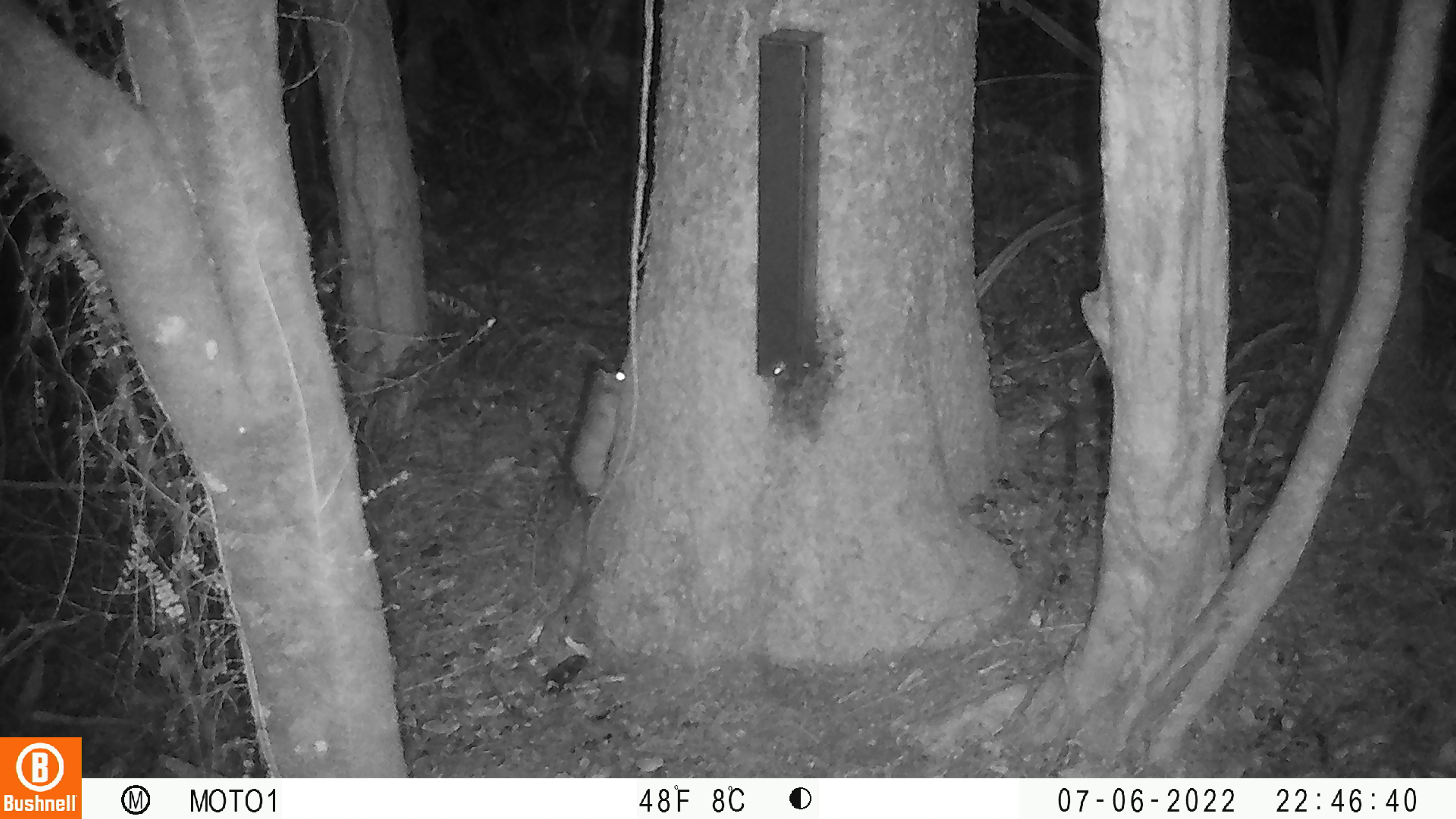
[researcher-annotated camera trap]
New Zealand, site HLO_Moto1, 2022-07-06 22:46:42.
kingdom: Animalia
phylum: Chordata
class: Mammalia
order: Rodentia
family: Muridae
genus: Rattus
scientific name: Rattus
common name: rat